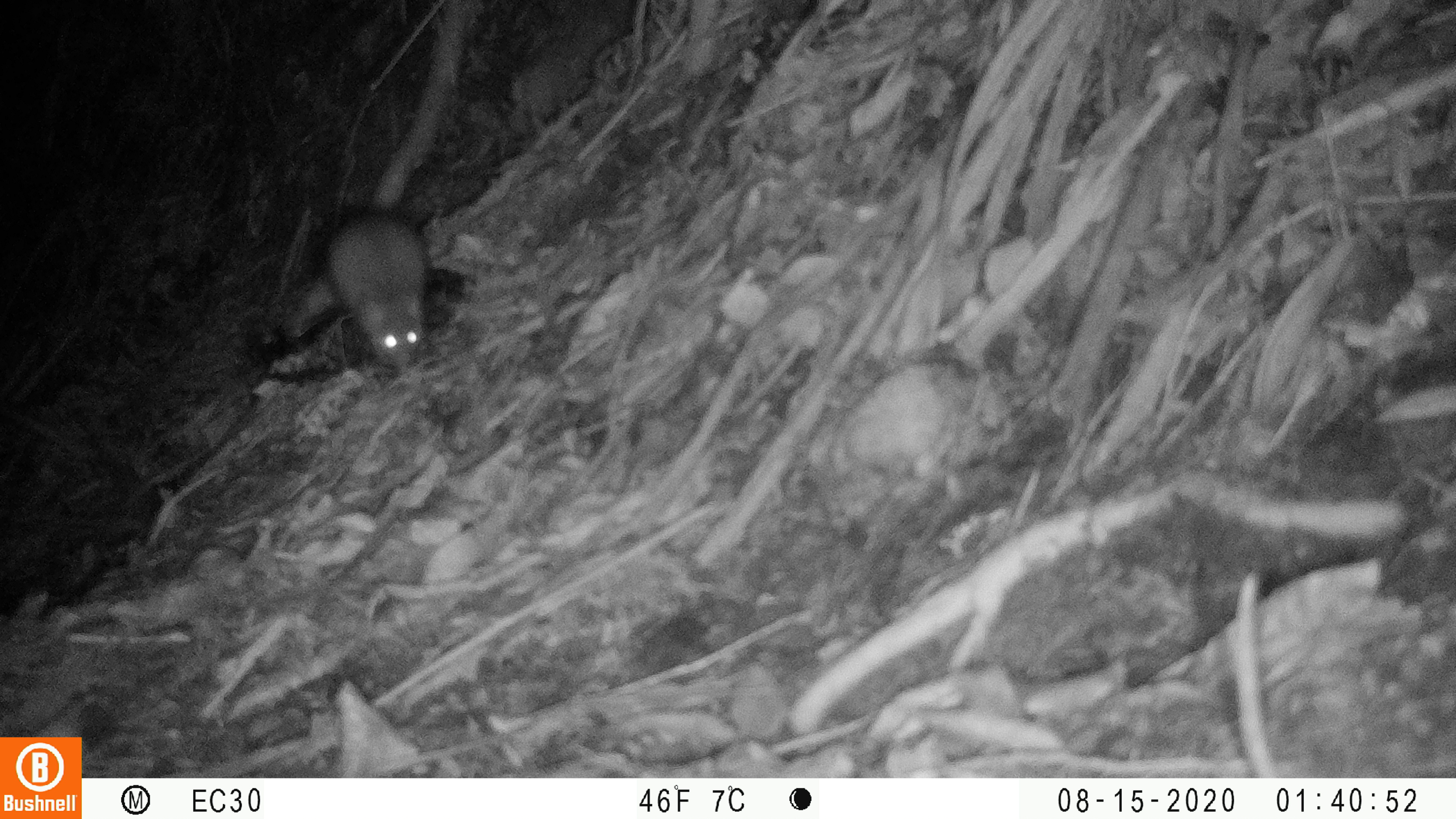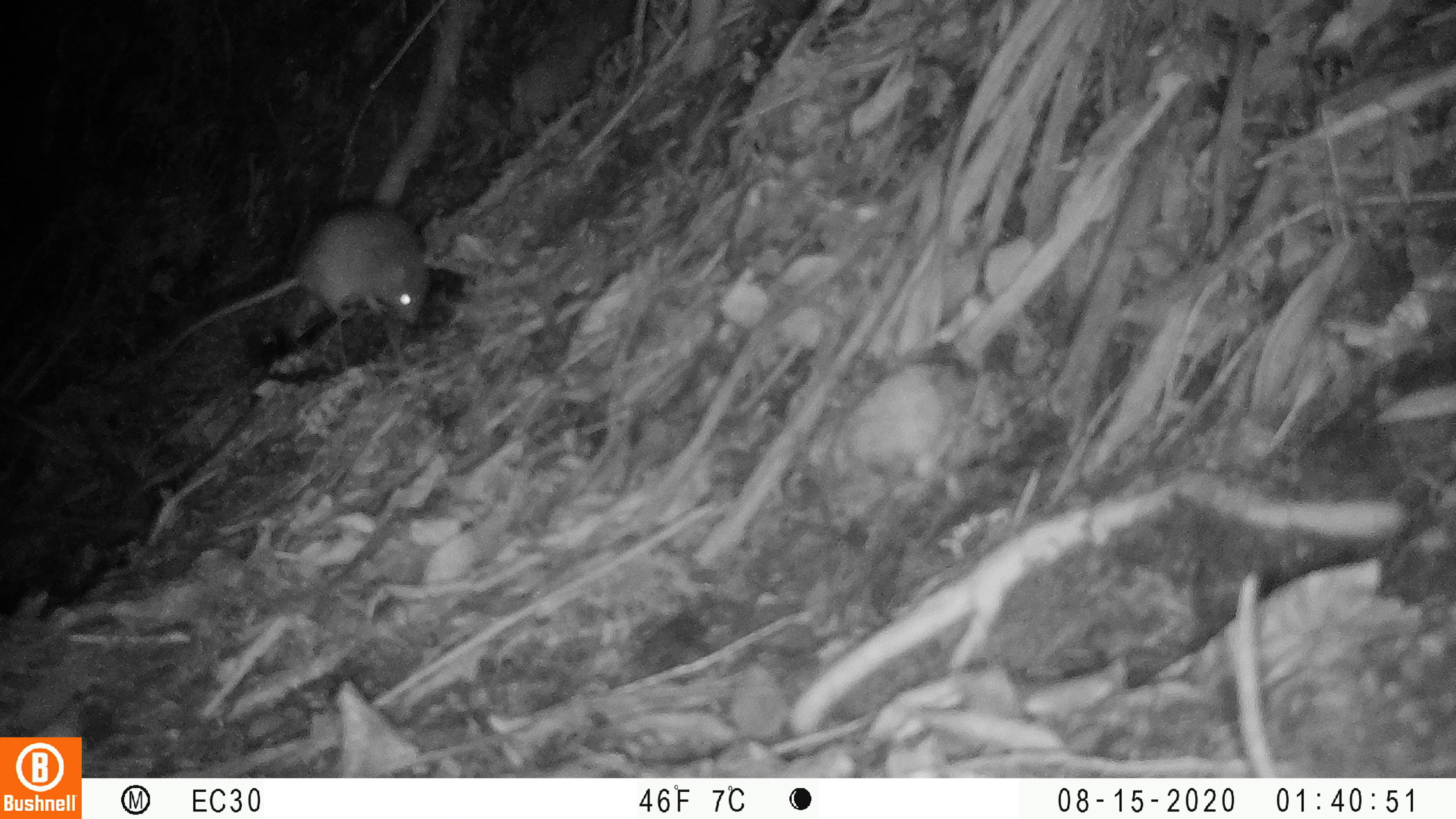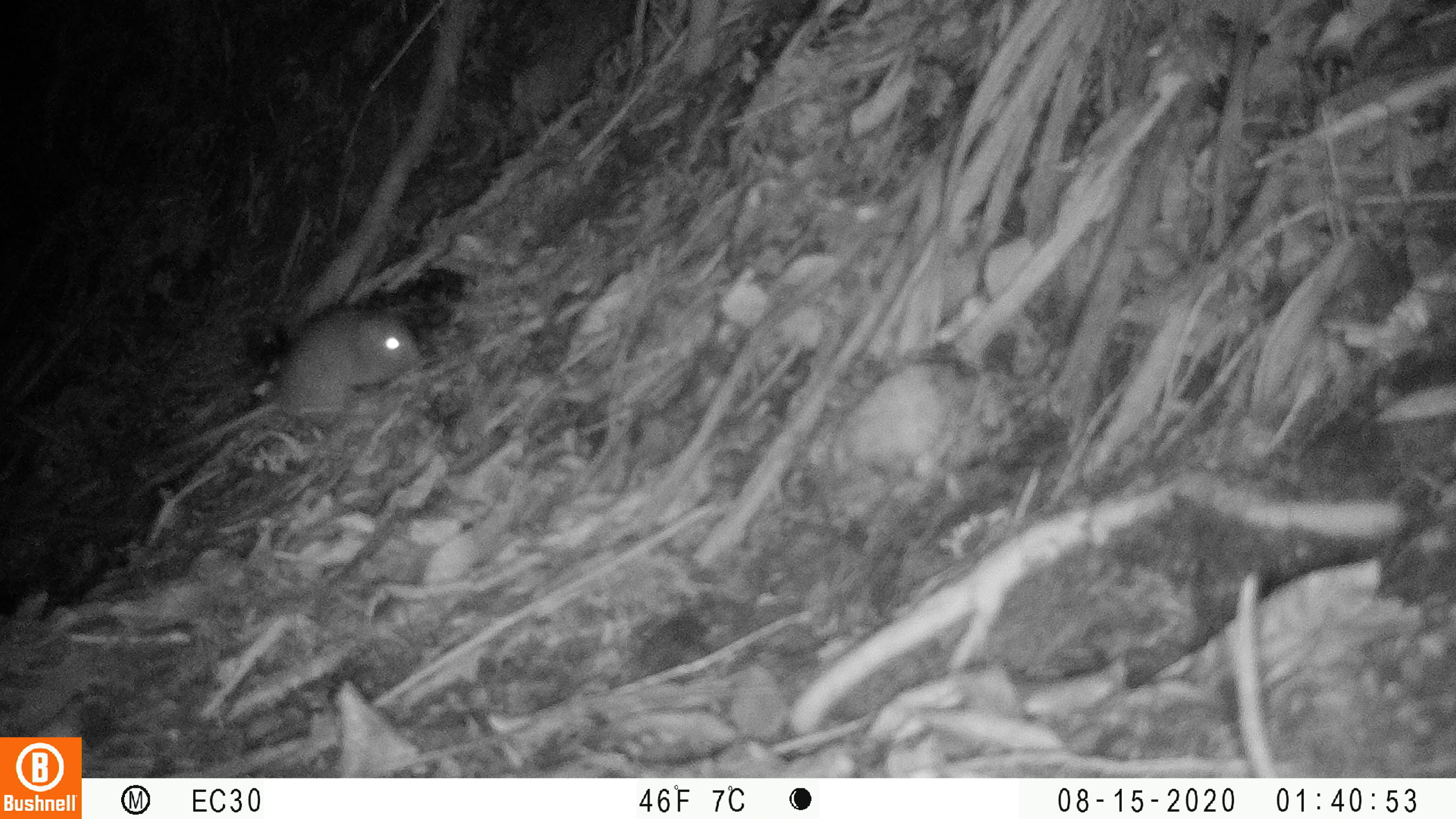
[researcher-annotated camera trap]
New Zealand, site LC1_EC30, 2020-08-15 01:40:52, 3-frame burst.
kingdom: Animalia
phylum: Chordata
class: Mammalia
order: Rodentia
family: Muridae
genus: Rattus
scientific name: Rattus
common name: rat